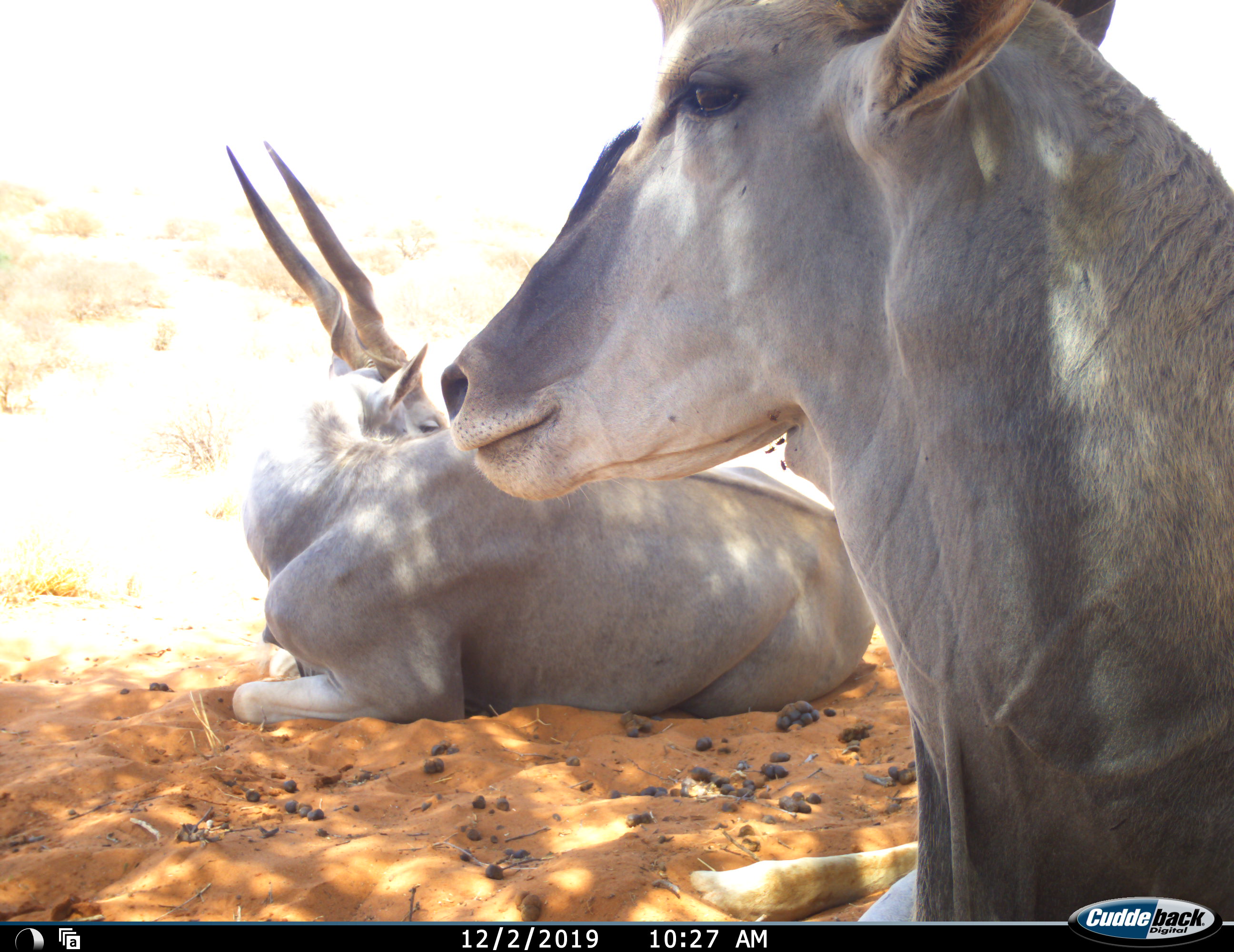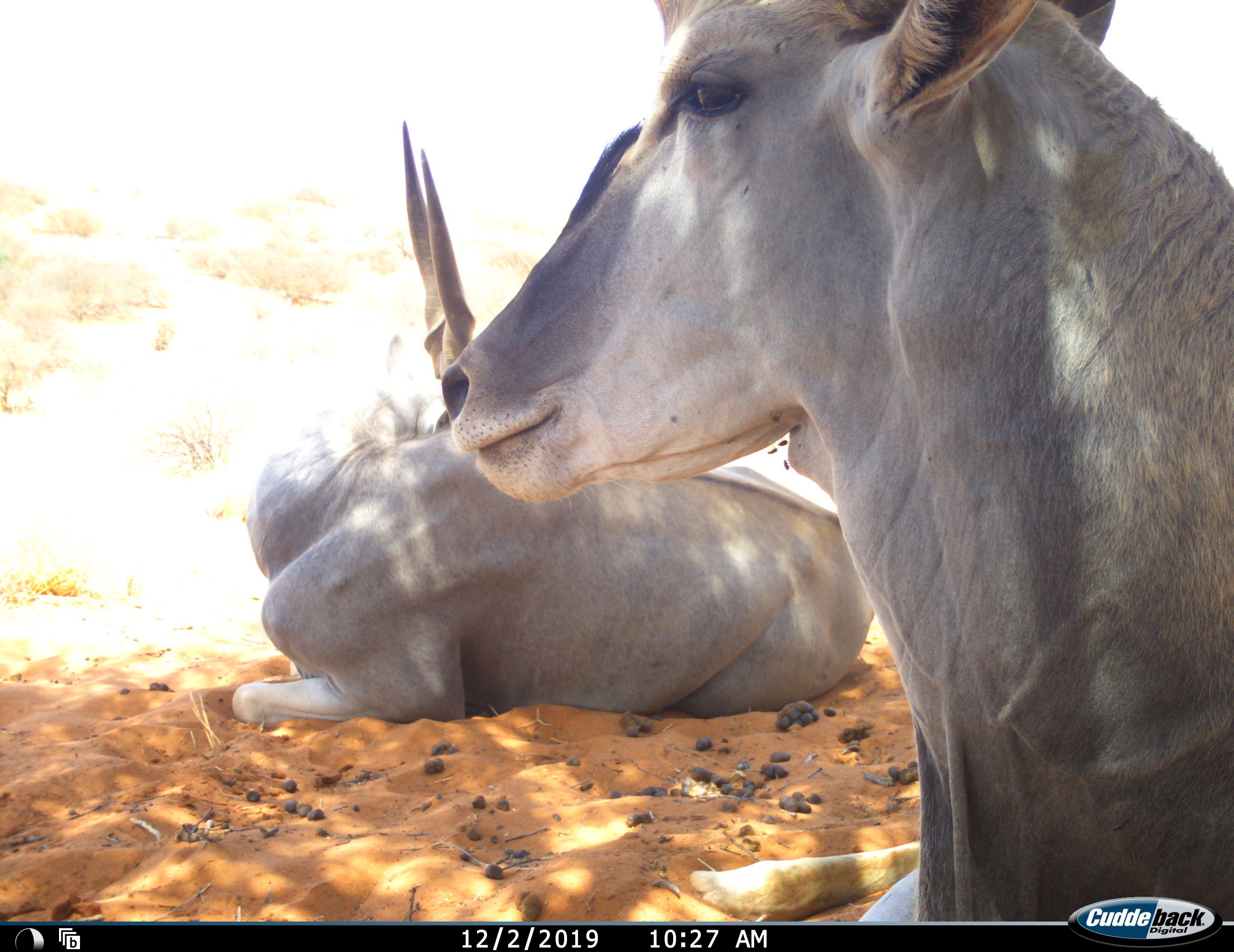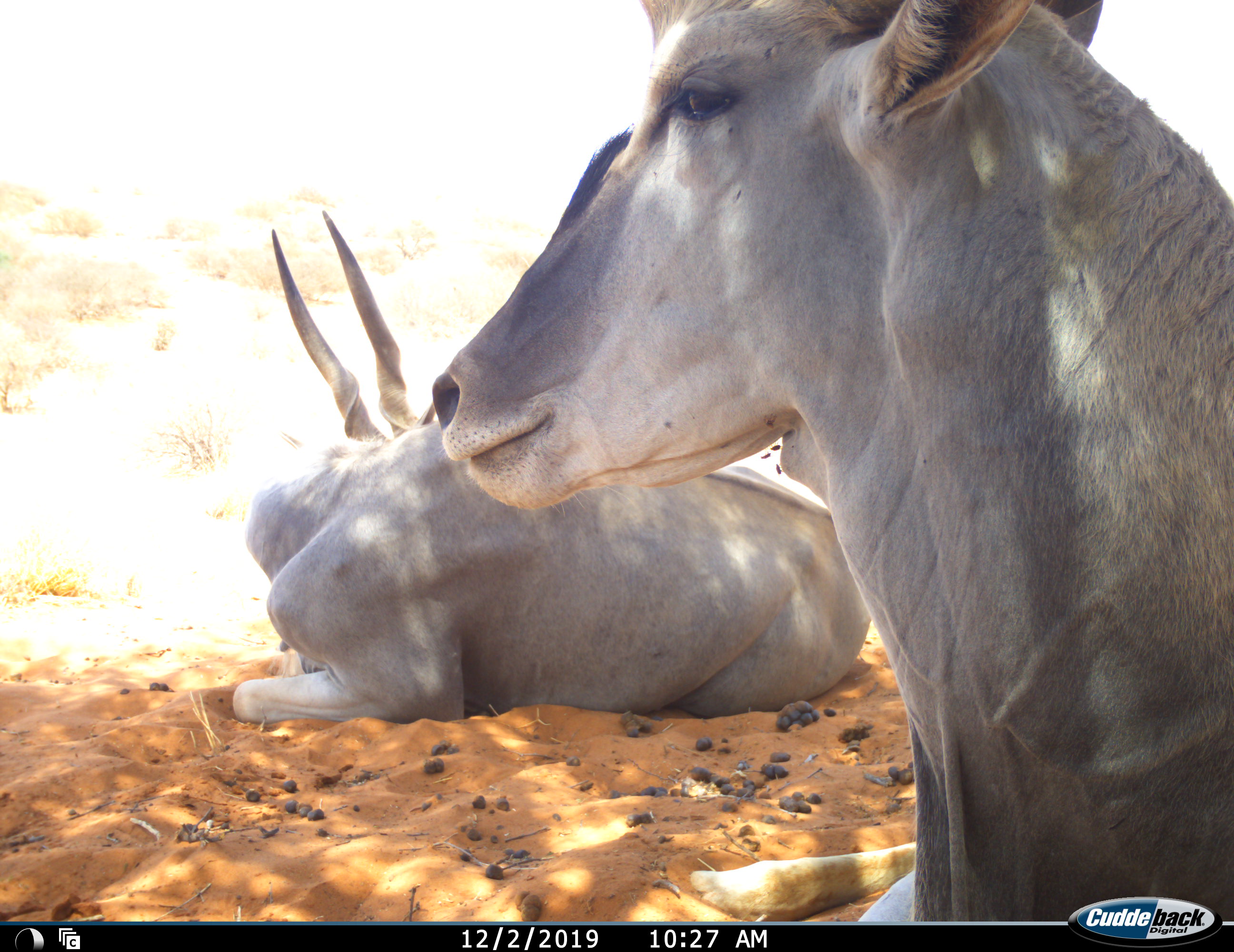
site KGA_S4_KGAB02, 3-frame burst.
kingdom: Animalia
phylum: Chordata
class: Mammalia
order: Artiodactyla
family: Bovidae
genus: Tragelaphus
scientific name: Tragelaphus oryx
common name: eland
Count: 2.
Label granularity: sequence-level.